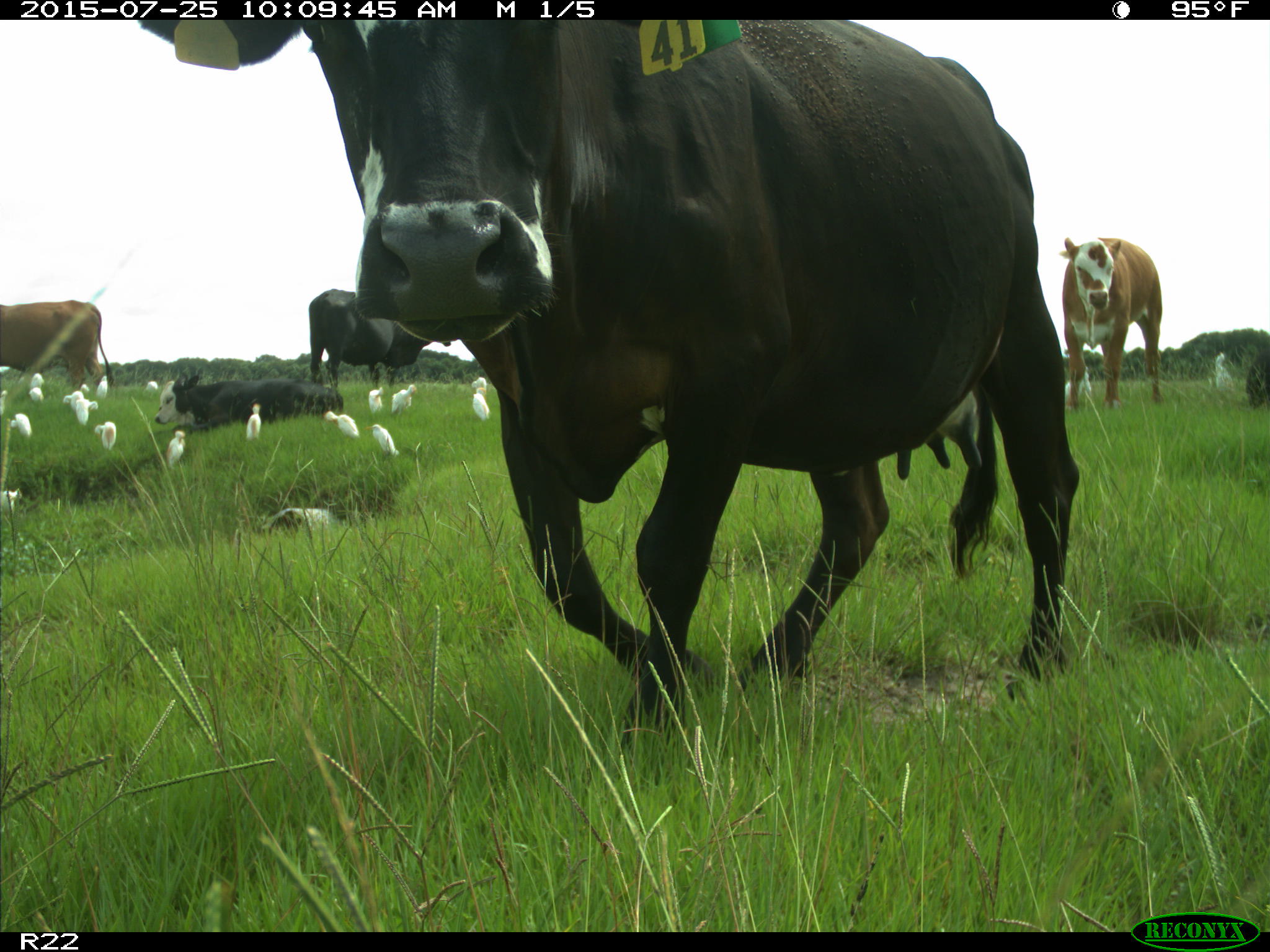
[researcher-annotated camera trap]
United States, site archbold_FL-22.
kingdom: Animalia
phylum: Chordata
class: Mammalia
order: Artiodactyla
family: Bovidae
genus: Bos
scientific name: Bos taurus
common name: domestic cow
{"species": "Bos taurus (domestic cow)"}